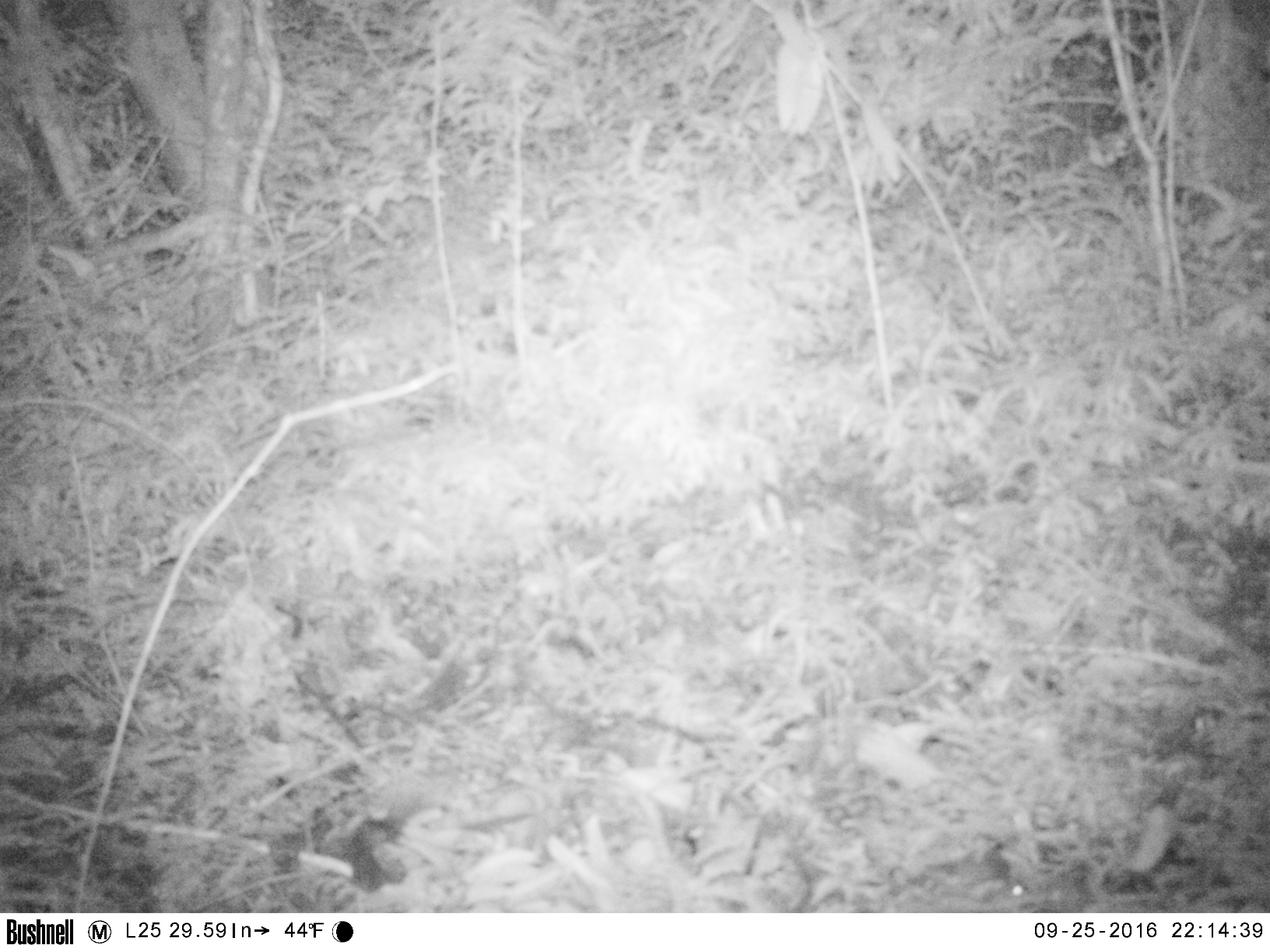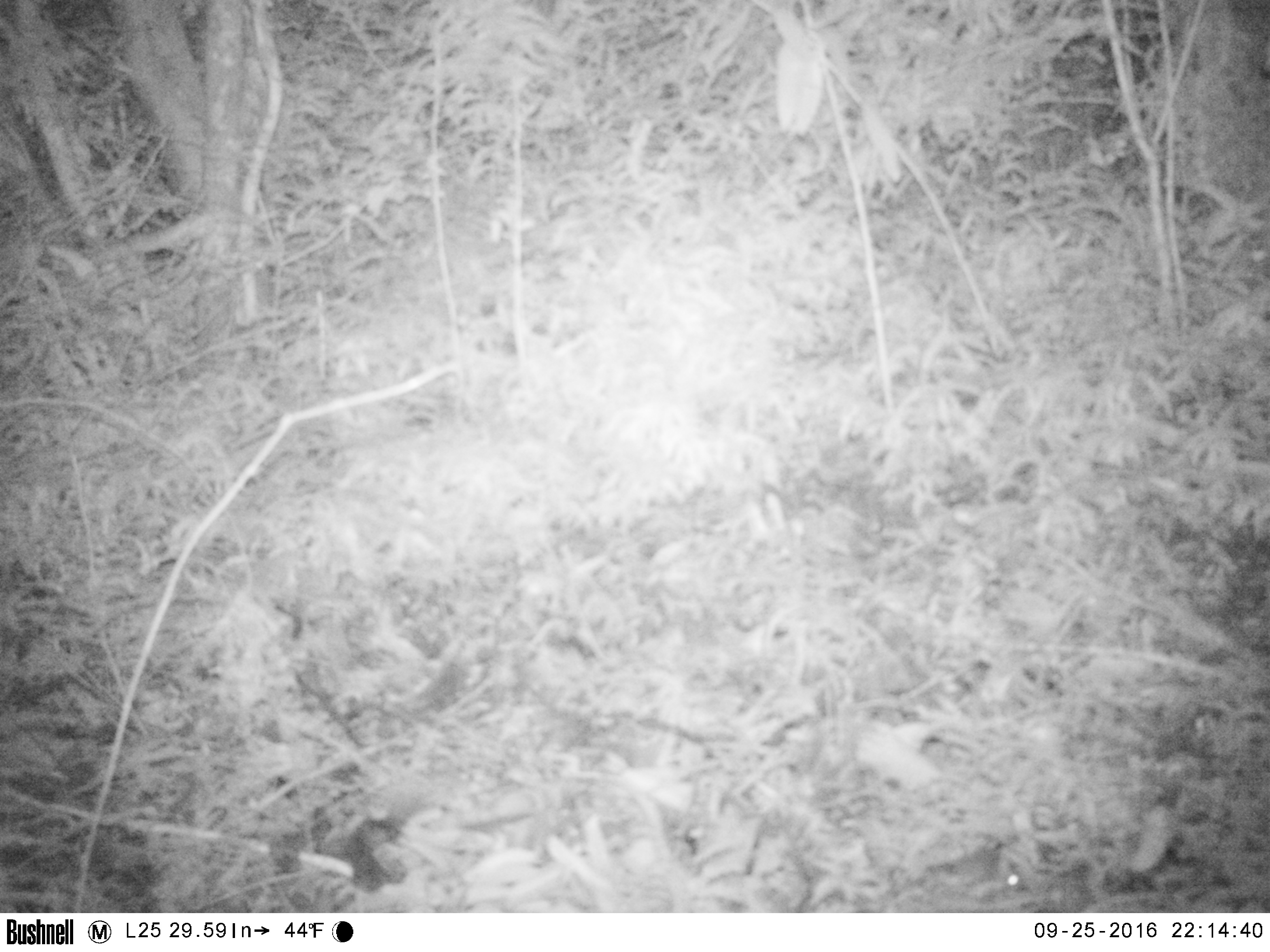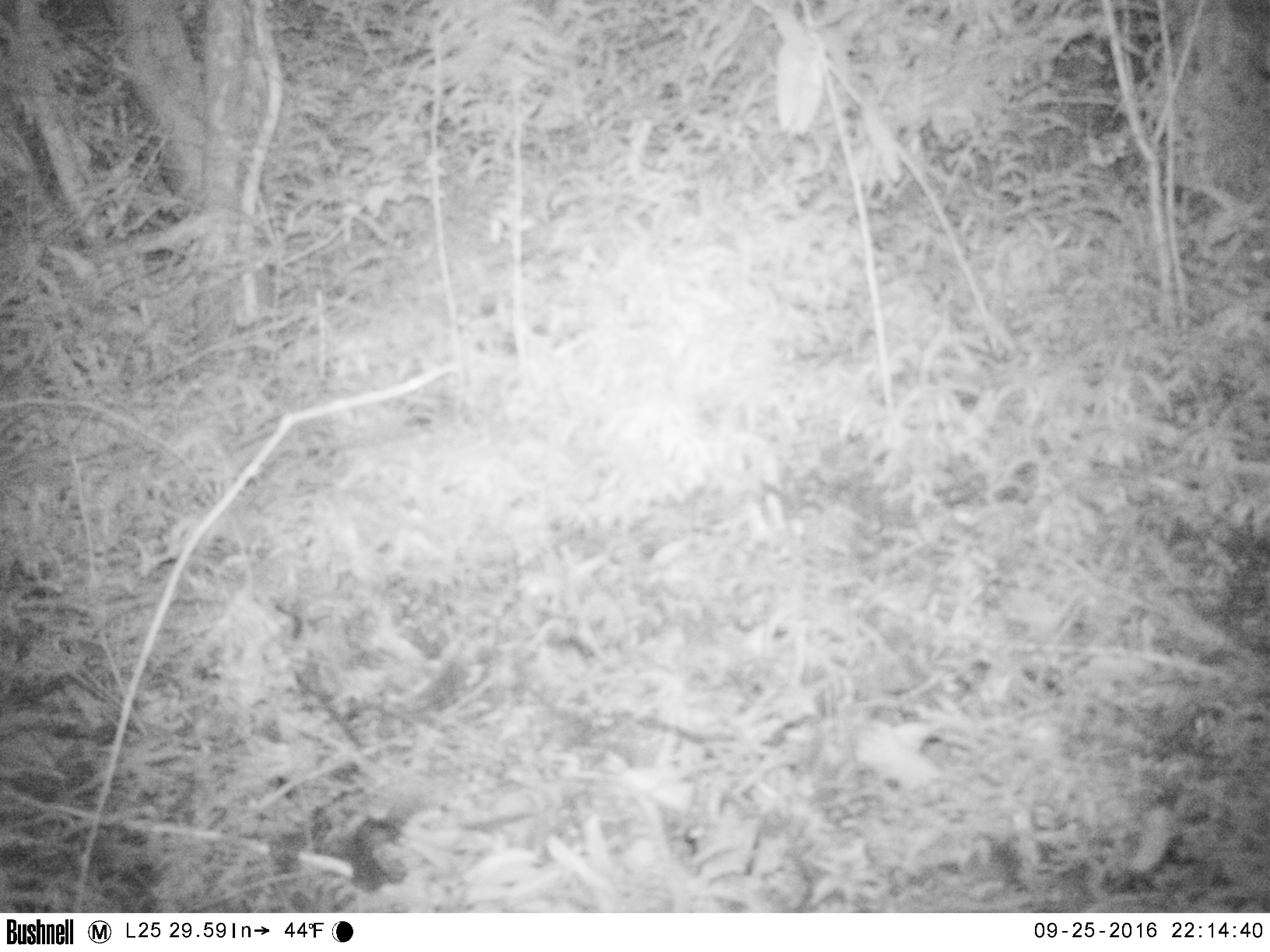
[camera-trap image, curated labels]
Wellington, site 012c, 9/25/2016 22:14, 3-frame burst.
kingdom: Animalia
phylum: Chordata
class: Mammalia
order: Rodentia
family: Muridae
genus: Mus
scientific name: Mus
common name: mouse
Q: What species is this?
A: Mouse (Mus).